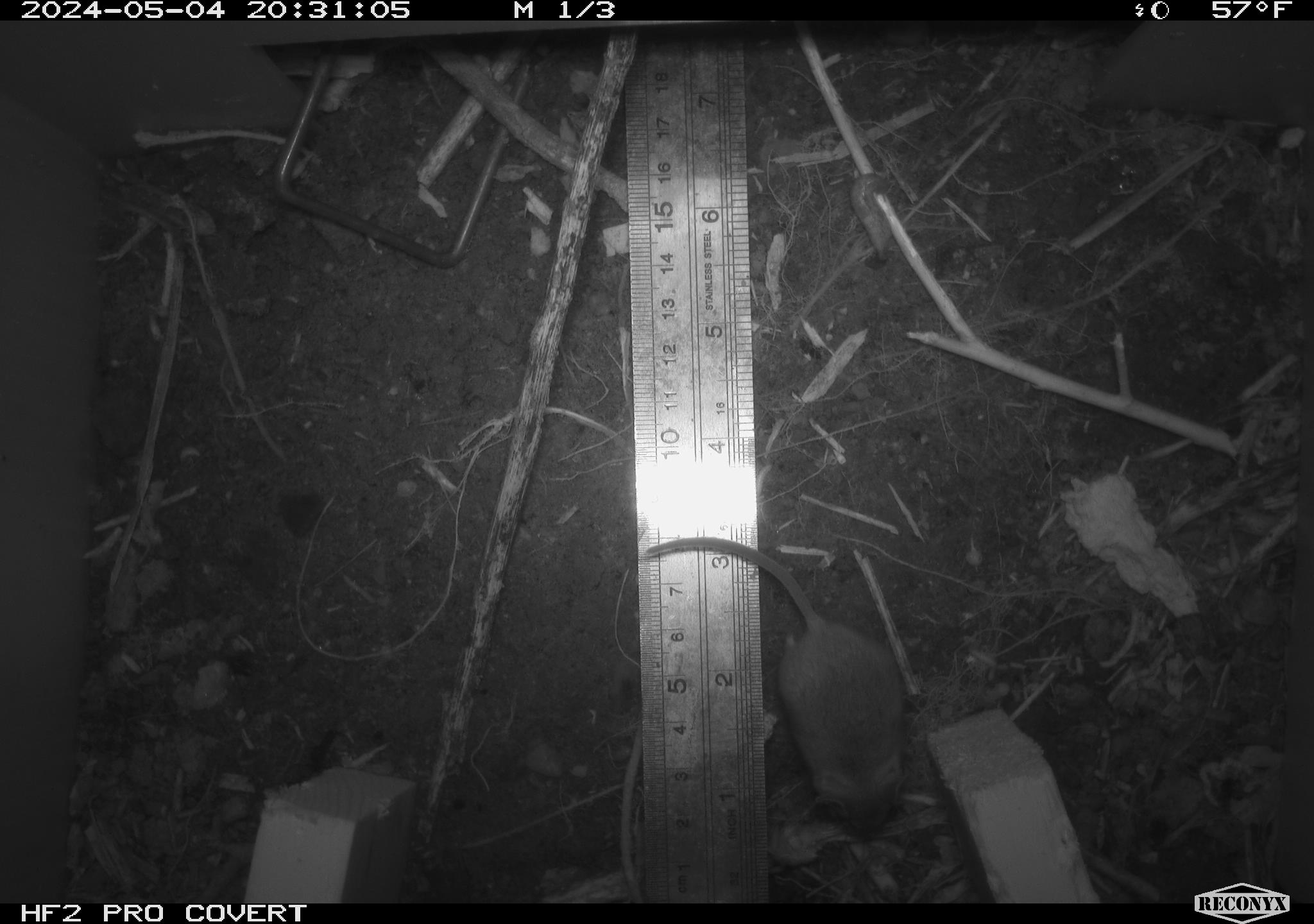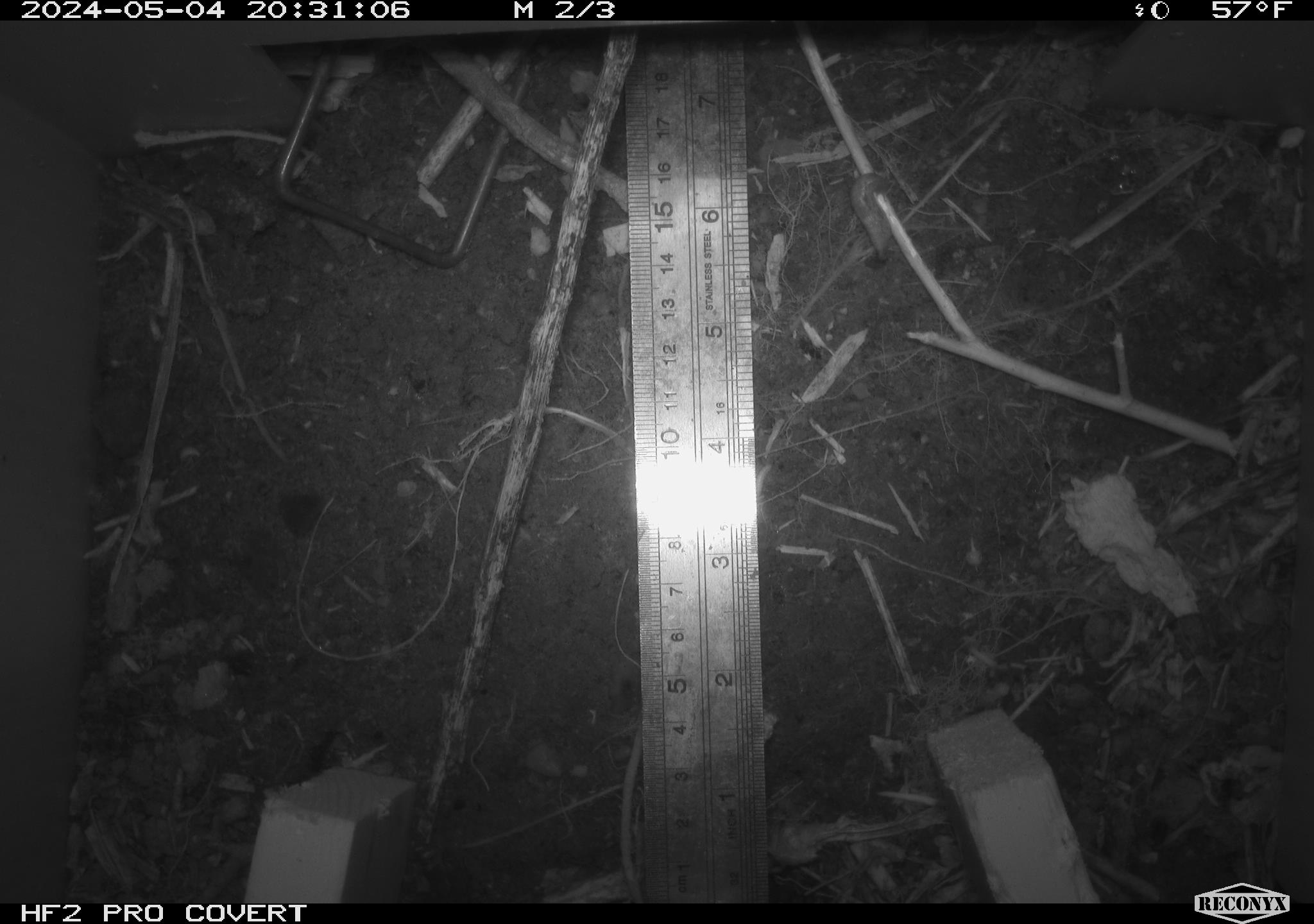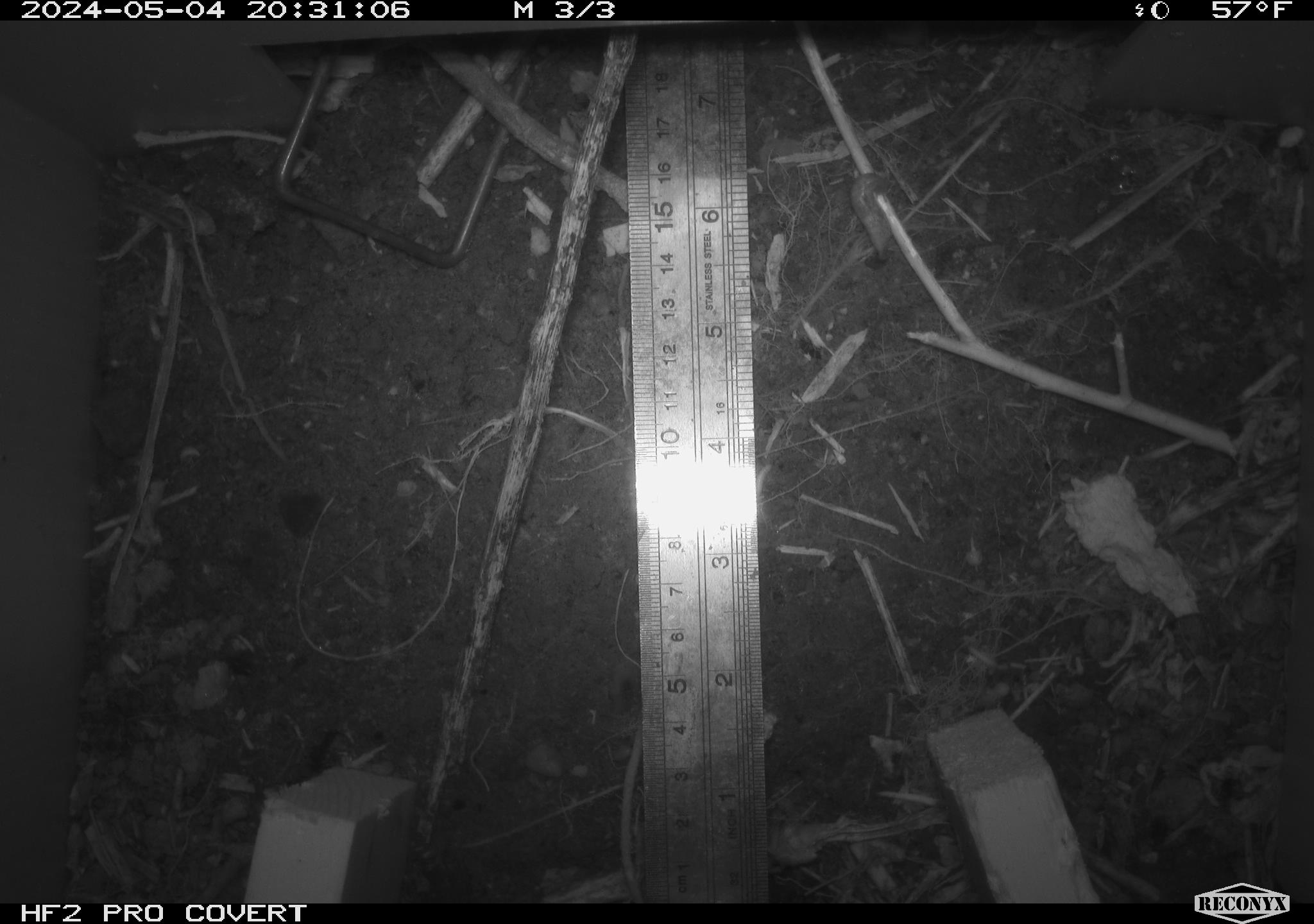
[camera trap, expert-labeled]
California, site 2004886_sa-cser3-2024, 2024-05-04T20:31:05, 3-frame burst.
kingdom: Animalia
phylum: Chordata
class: Mammalia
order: Rodentia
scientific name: Rodentia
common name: rodent